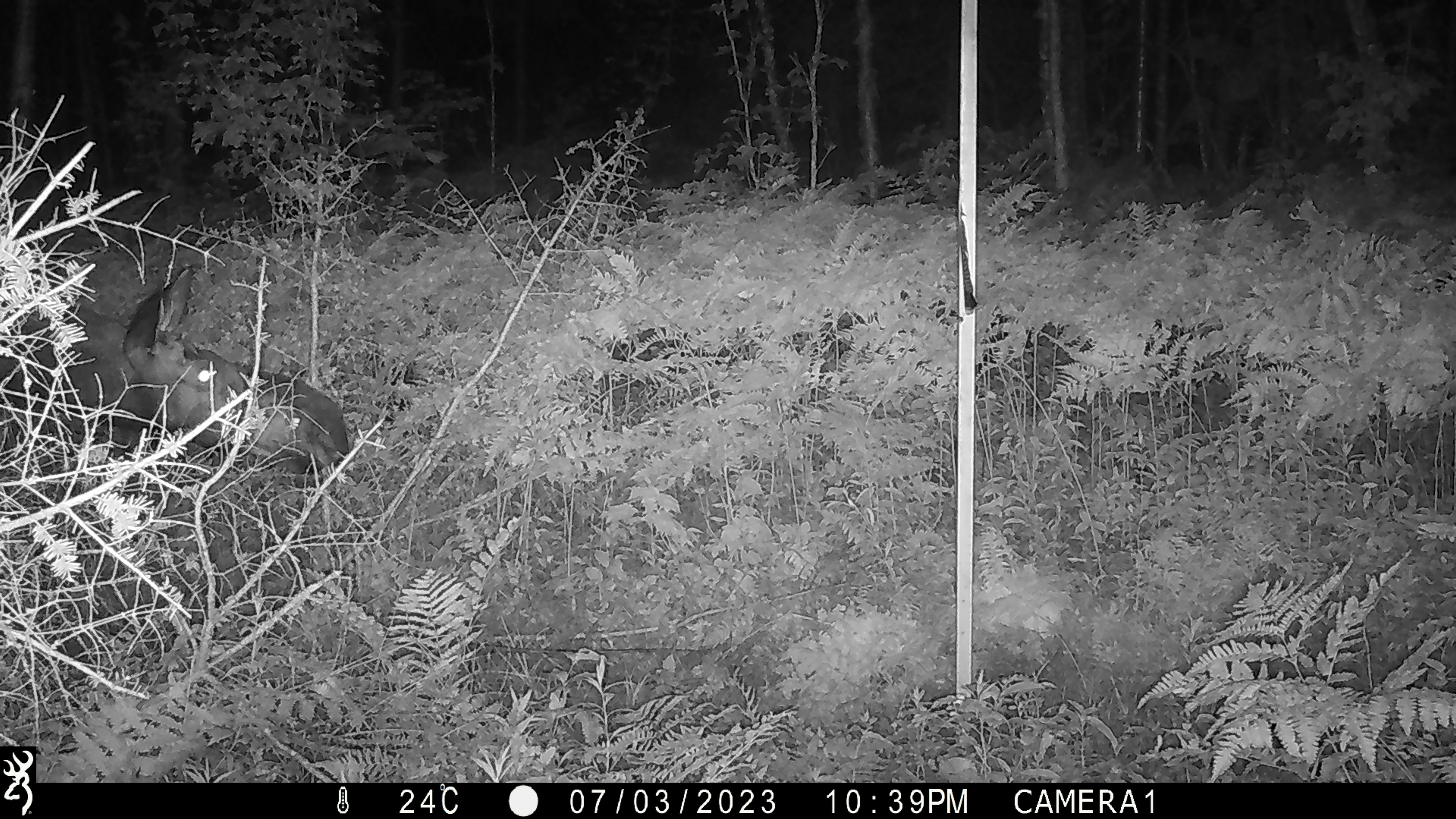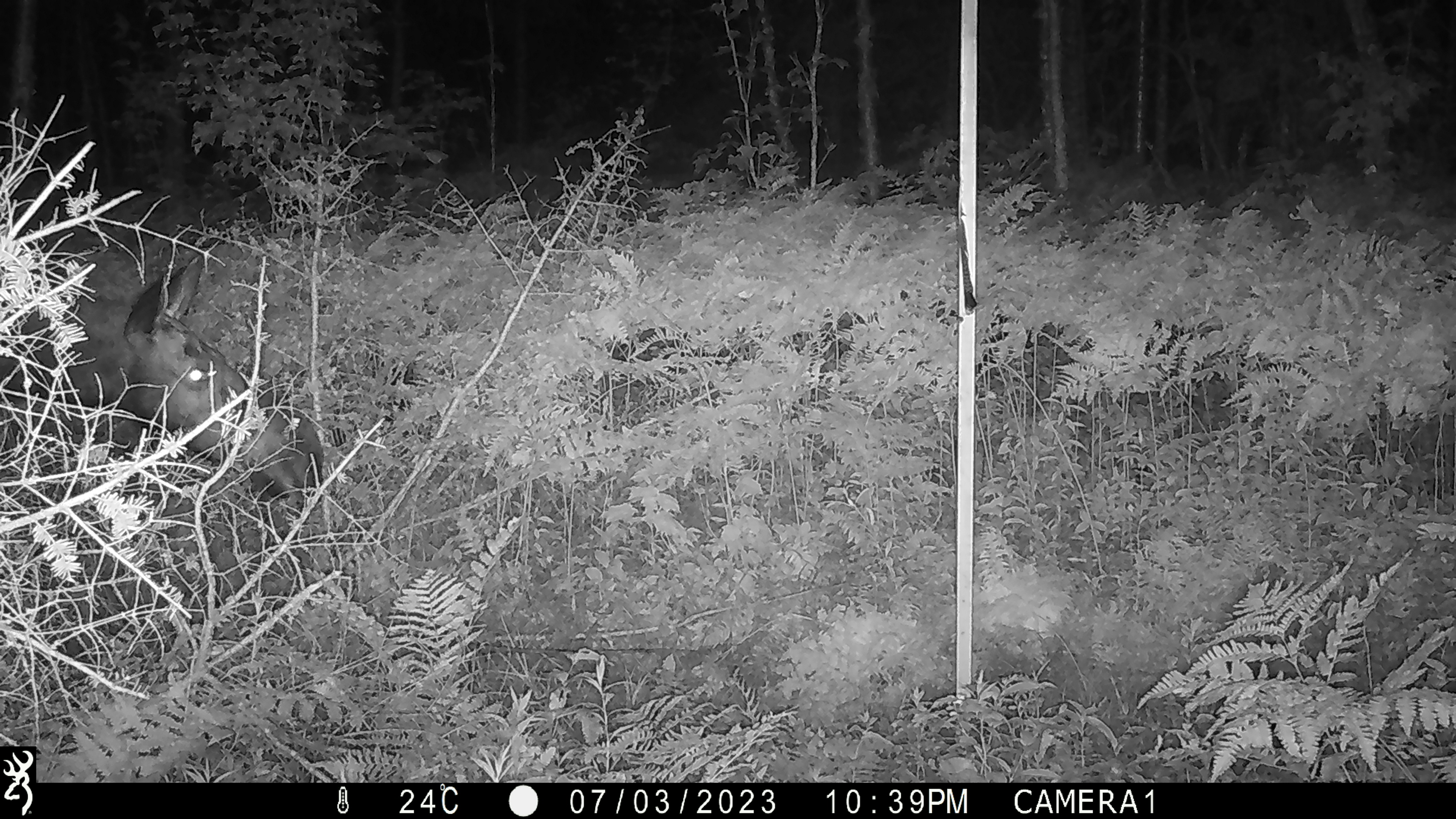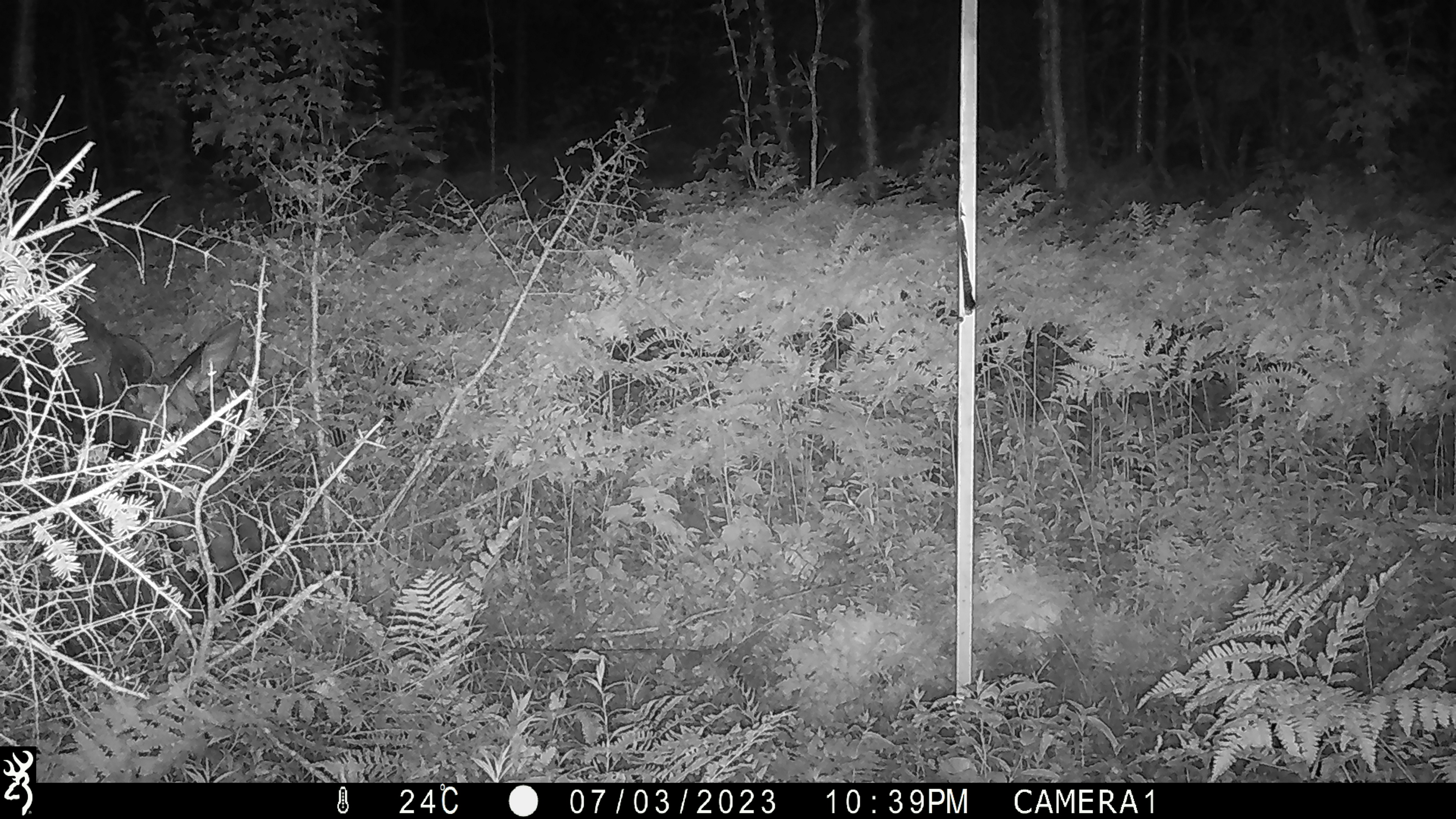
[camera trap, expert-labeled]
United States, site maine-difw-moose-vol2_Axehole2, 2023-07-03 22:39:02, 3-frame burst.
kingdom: Animalia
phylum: Chordata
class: Mammalia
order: Artiodactyla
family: Cervidae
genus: Alces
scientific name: Alces alces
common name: moose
Moose (Alces alces).